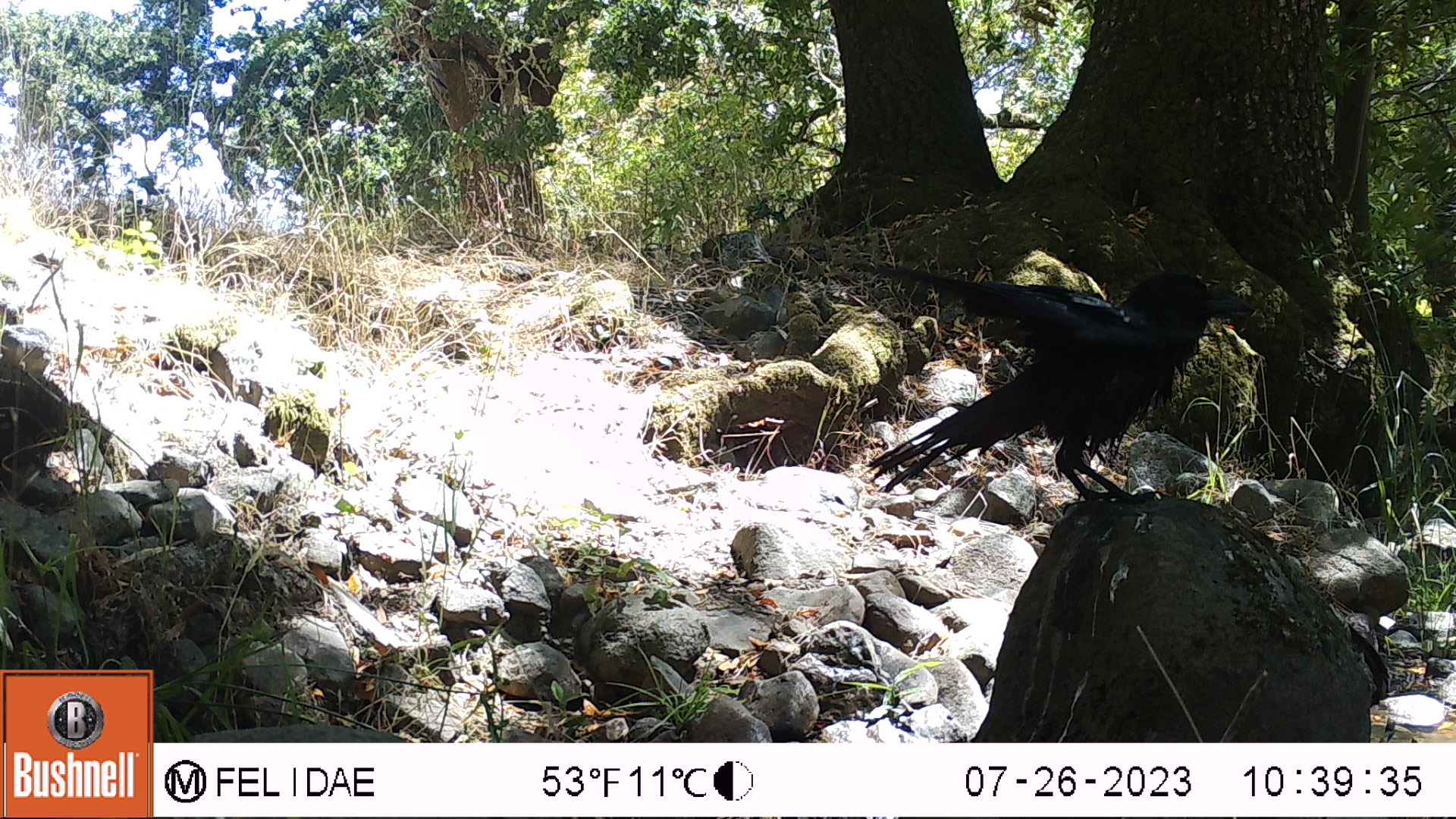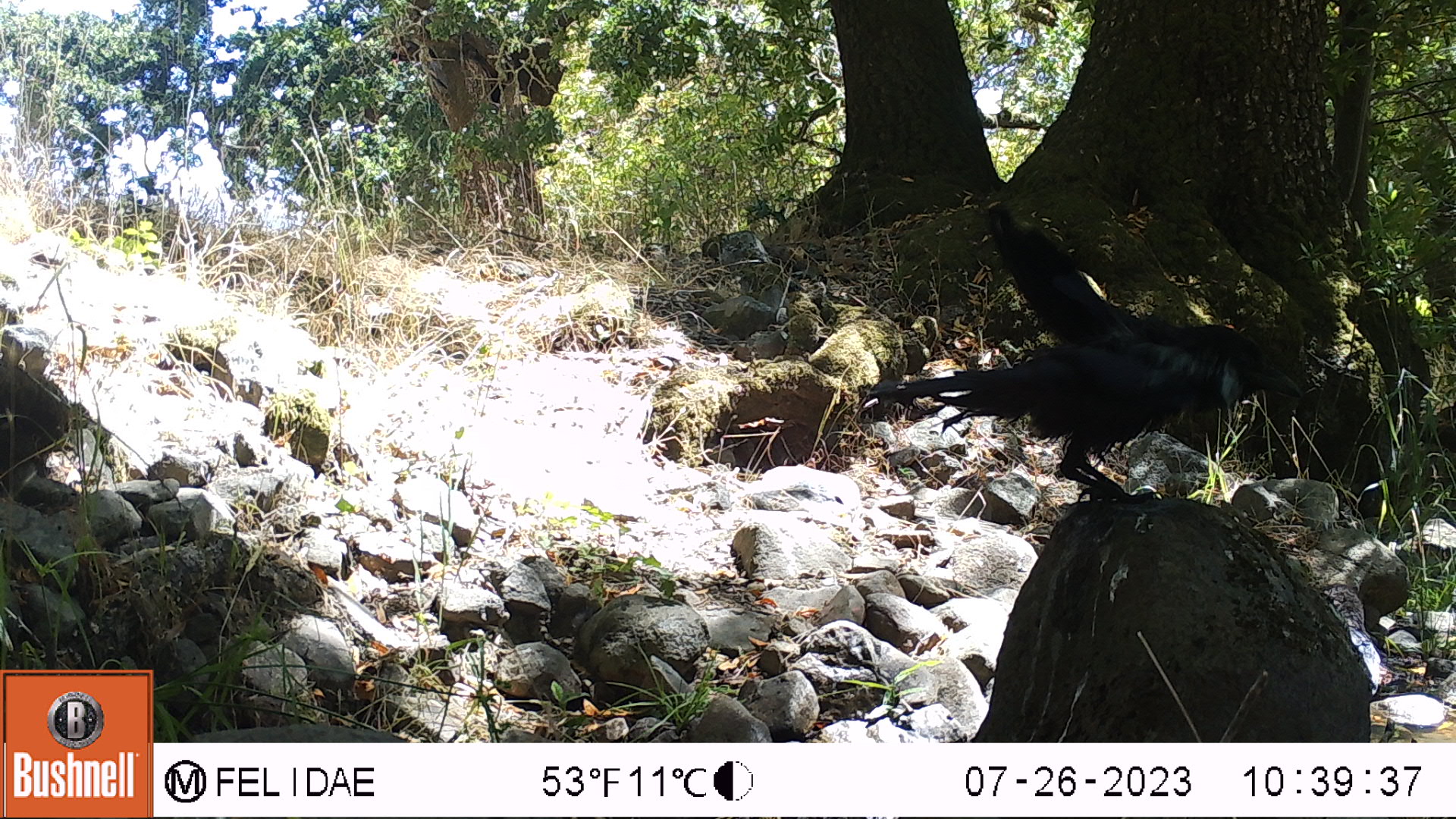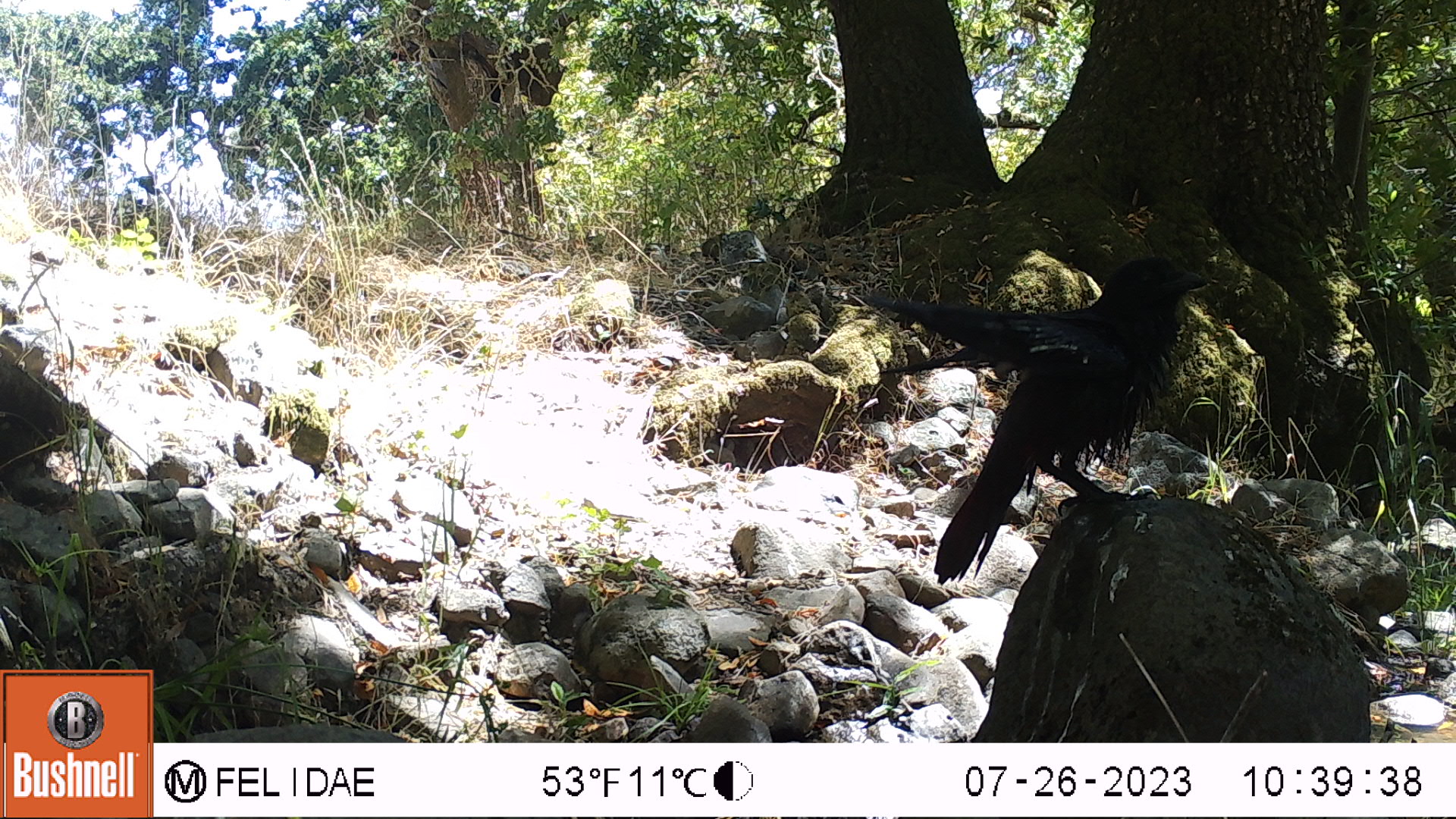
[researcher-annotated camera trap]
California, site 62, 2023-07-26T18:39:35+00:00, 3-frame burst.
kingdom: Animalia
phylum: Chordata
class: Aves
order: Passeriformes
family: Corvidae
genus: Corvus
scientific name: Corvus brachyrhynchos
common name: american crow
American crow (Corvus brachyrhynchos).